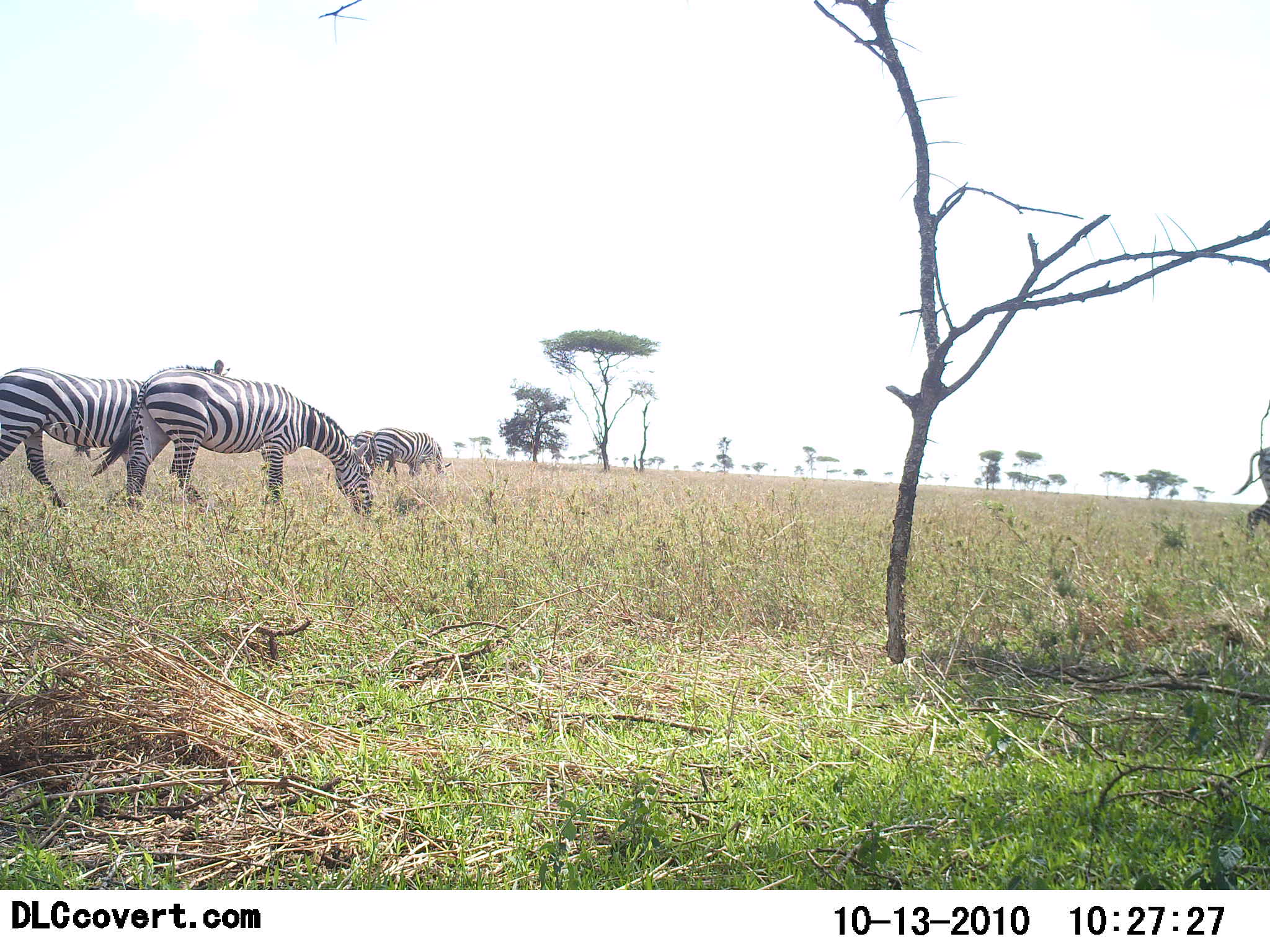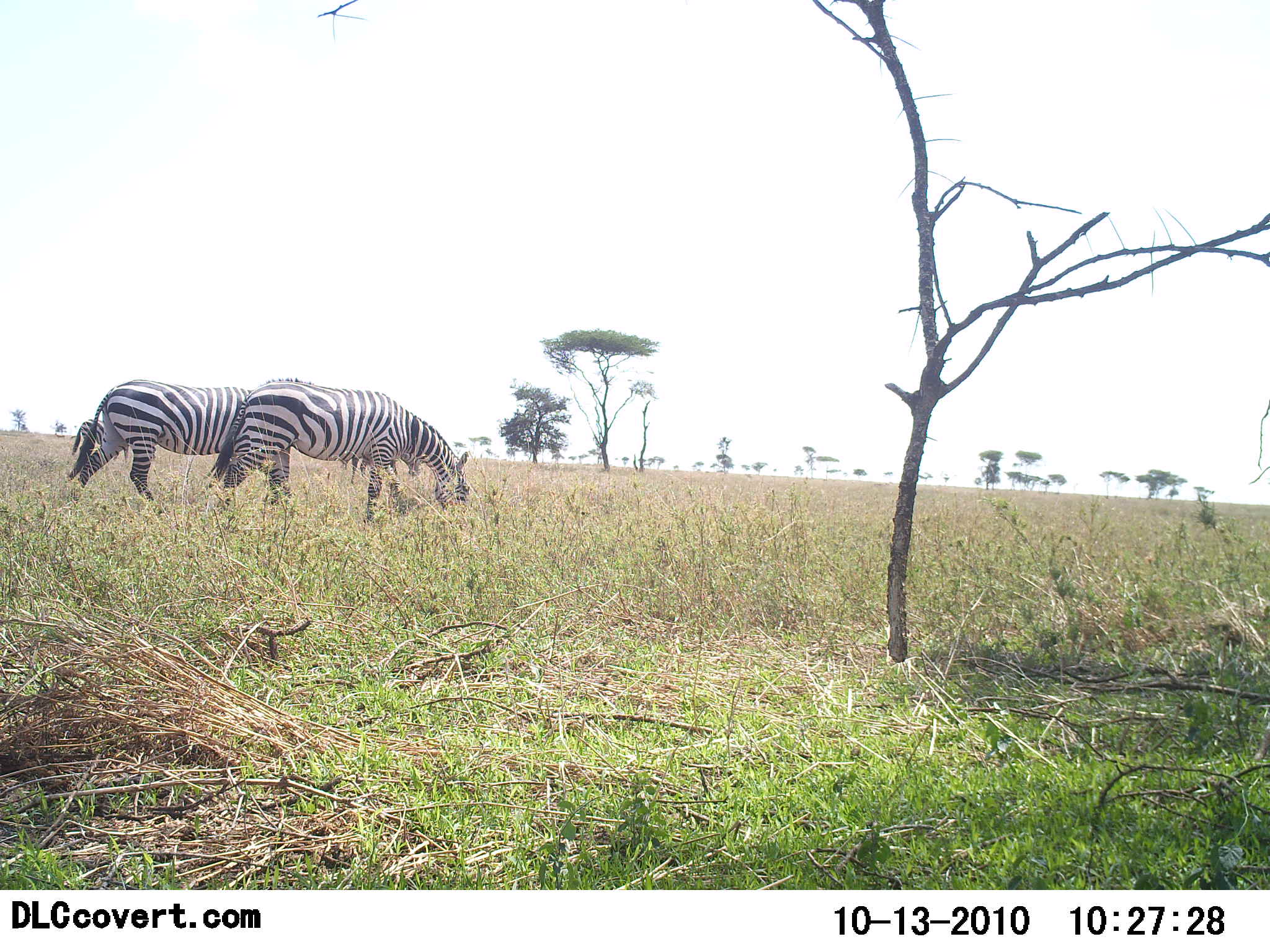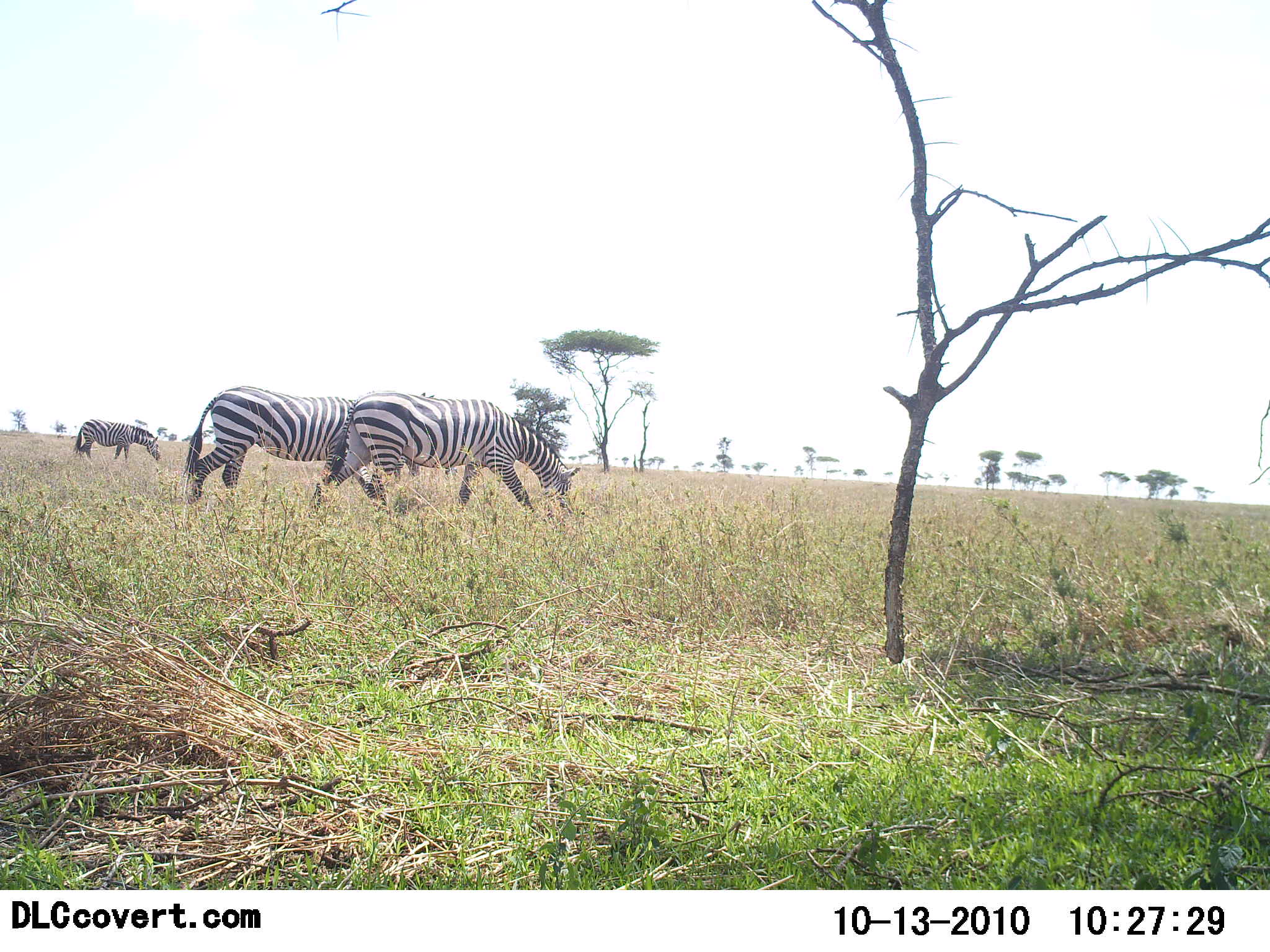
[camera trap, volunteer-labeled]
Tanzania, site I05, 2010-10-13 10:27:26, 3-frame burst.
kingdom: Animalia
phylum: Chordata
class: Mammalia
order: Perissodactyla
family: Equidae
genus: Equus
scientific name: Equus quagga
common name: plains zebra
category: zebra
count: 4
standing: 31%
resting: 0%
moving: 75%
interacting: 6%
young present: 0%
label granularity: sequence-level